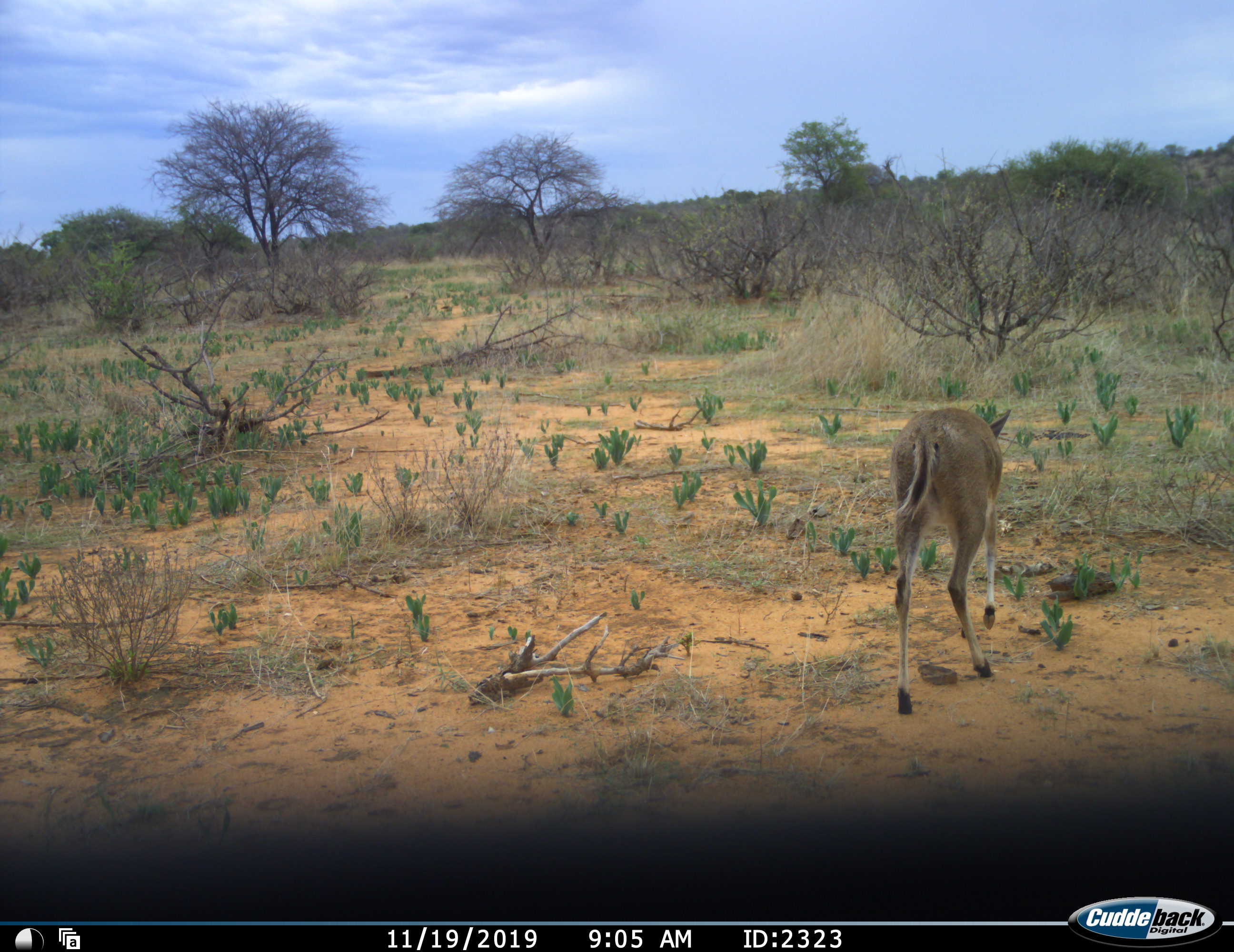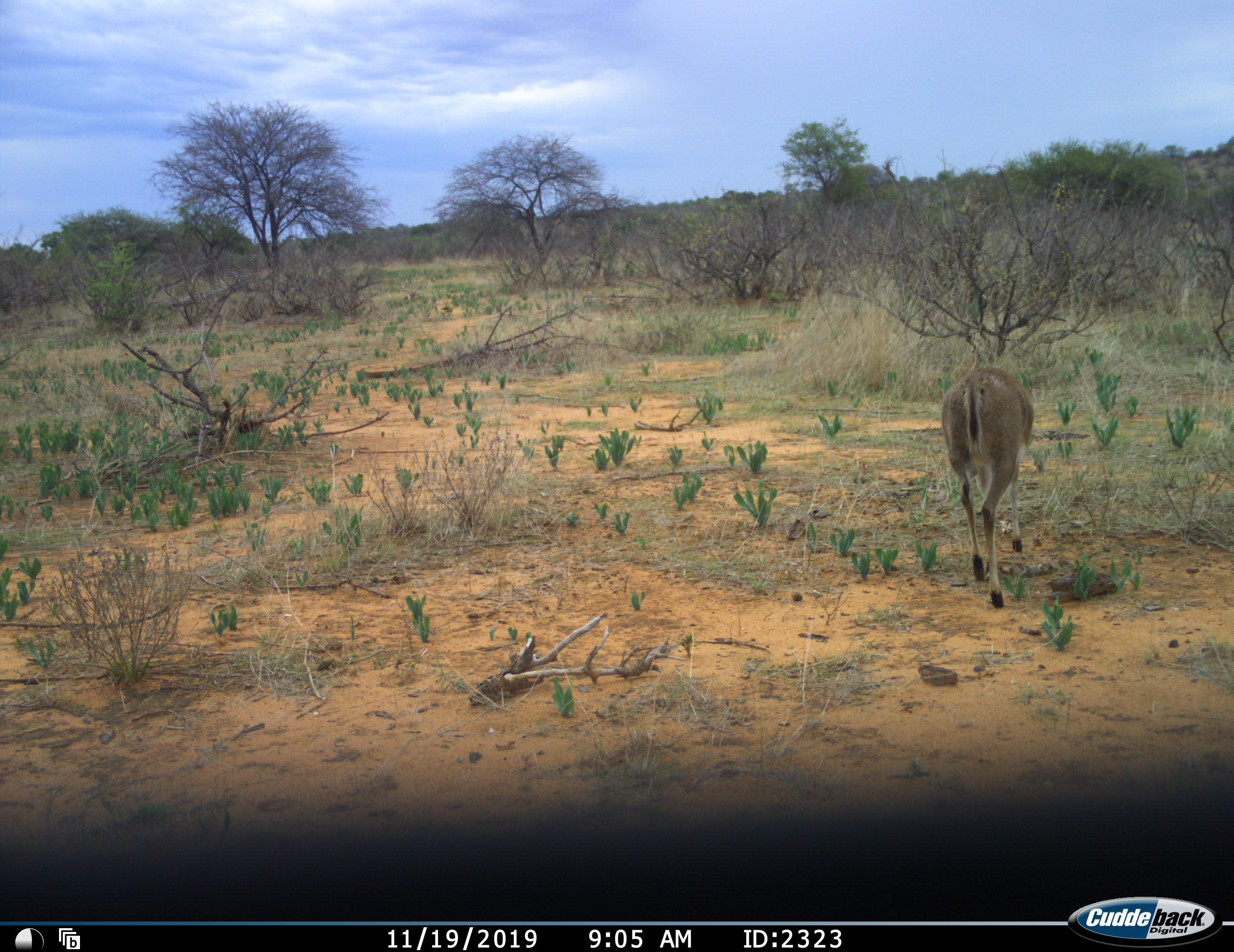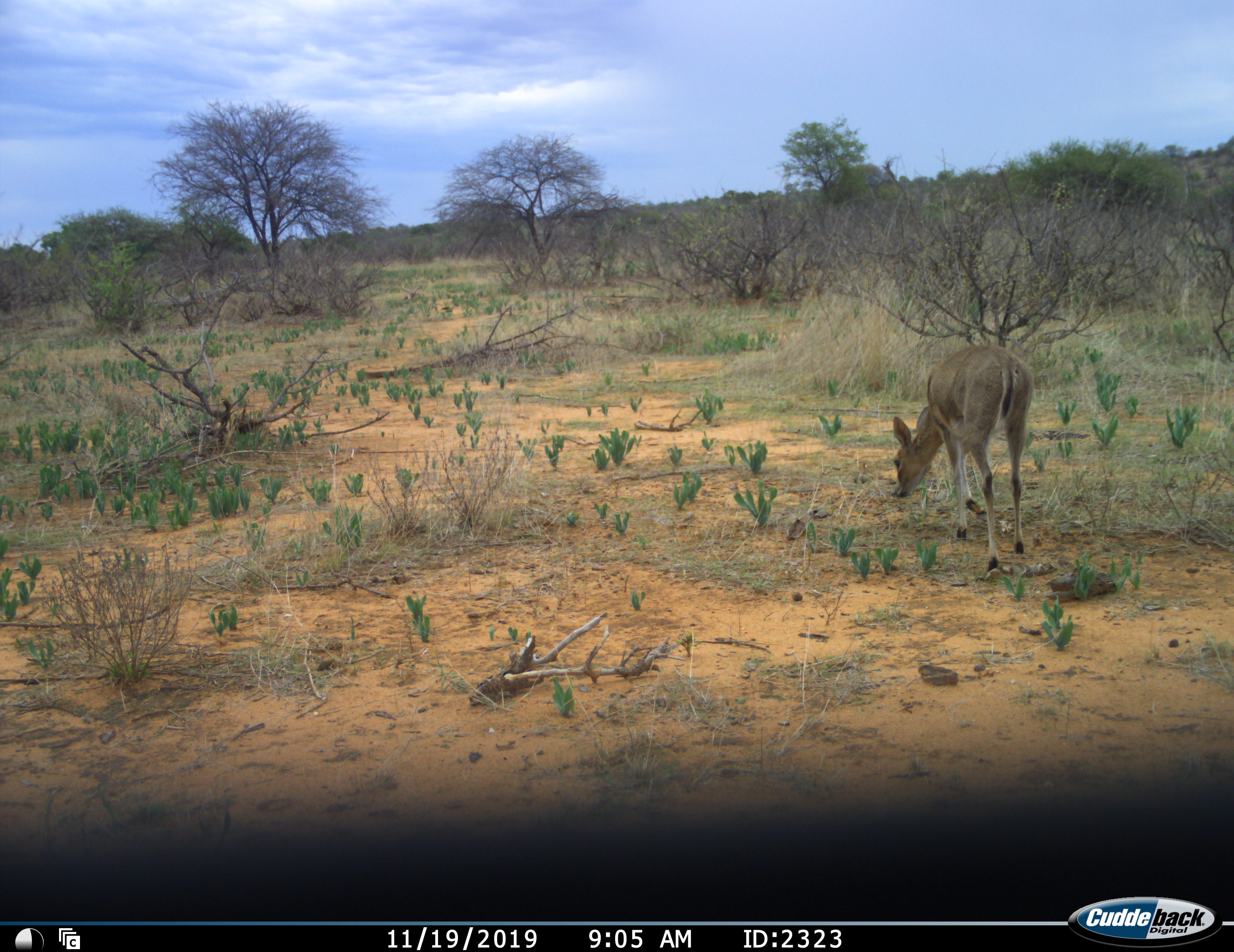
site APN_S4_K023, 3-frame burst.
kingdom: Animalia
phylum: Chordata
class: Mammalia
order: Artiodactyla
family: Bovidae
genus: Sylvicapra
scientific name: Sylvicapra grimmia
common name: common duiker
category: duikercommongrey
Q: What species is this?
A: Duikercommongrey (common duiker) (Sylvicapra grimmia).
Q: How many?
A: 1.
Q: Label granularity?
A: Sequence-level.